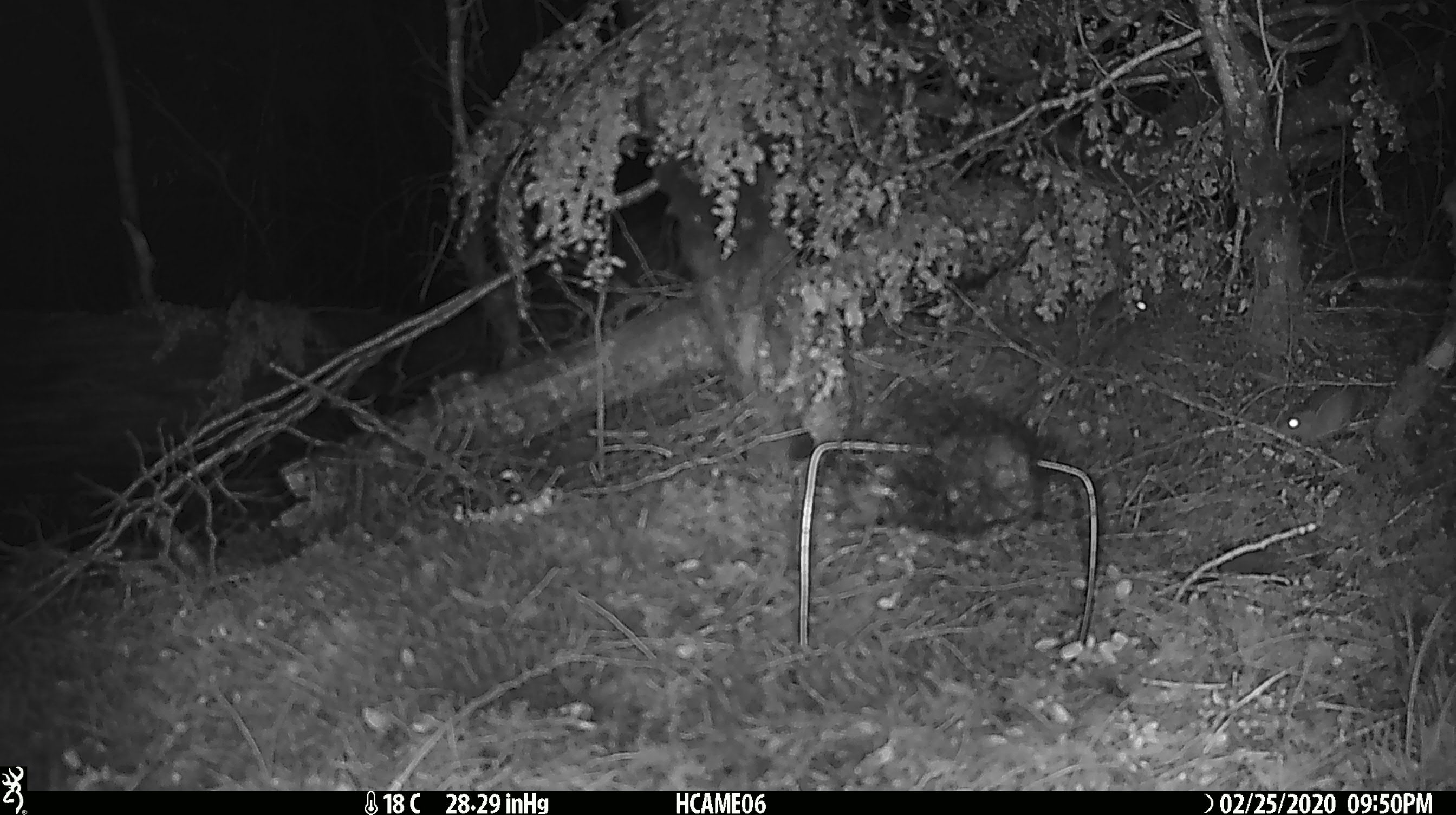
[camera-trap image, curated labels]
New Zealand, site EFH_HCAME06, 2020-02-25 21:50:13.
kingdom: Animalia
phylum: Chordata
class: Mammalia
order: Rodentia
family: Muridae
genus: Mus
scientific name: Mus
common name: mouse